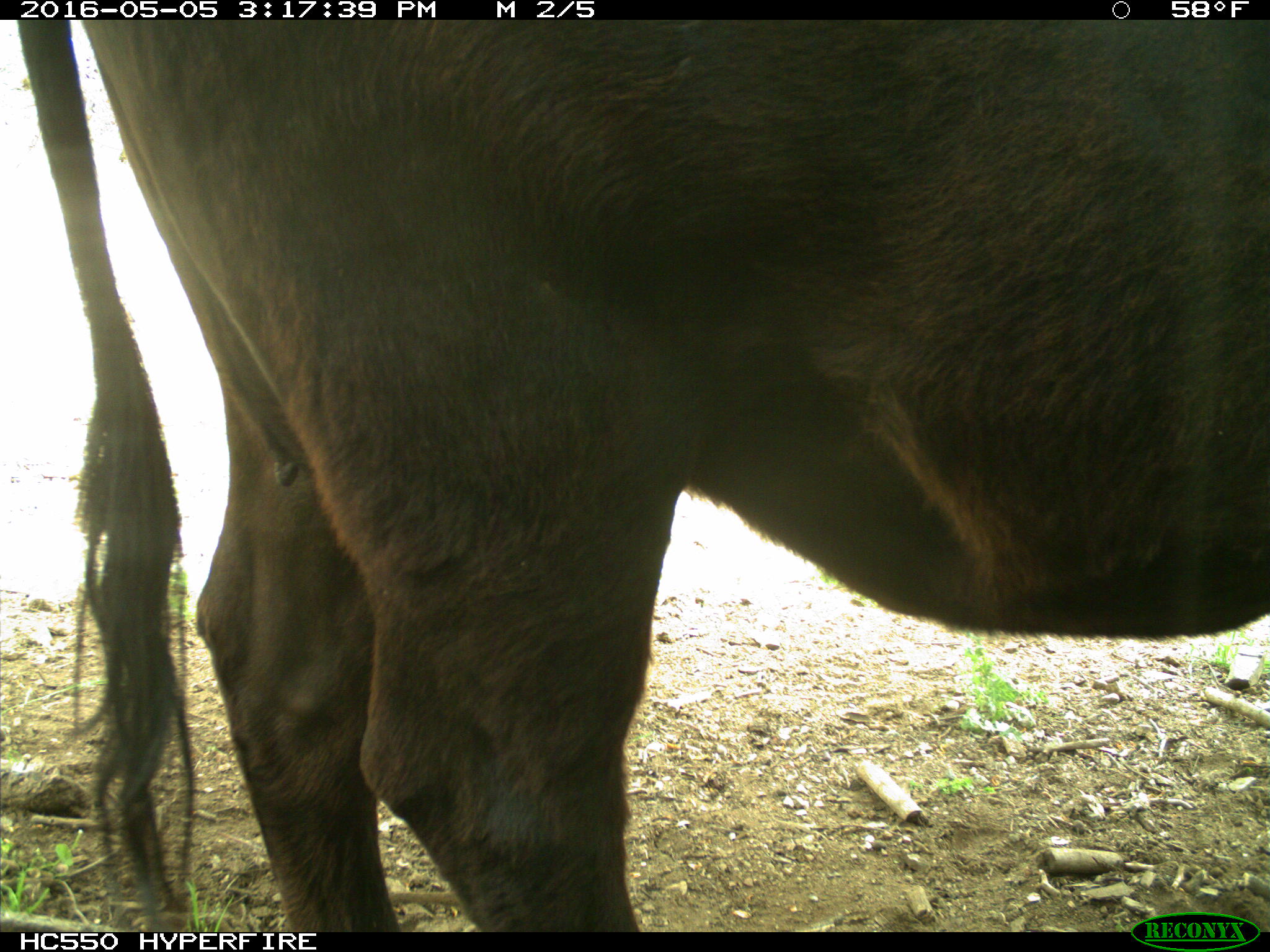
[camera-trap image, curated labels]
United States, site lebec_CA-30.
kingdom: Animalia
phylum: Chordata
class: Mammalia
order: Artiodactyla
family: Bovidae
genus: Bos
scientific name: Bos taurus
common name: domestic cow